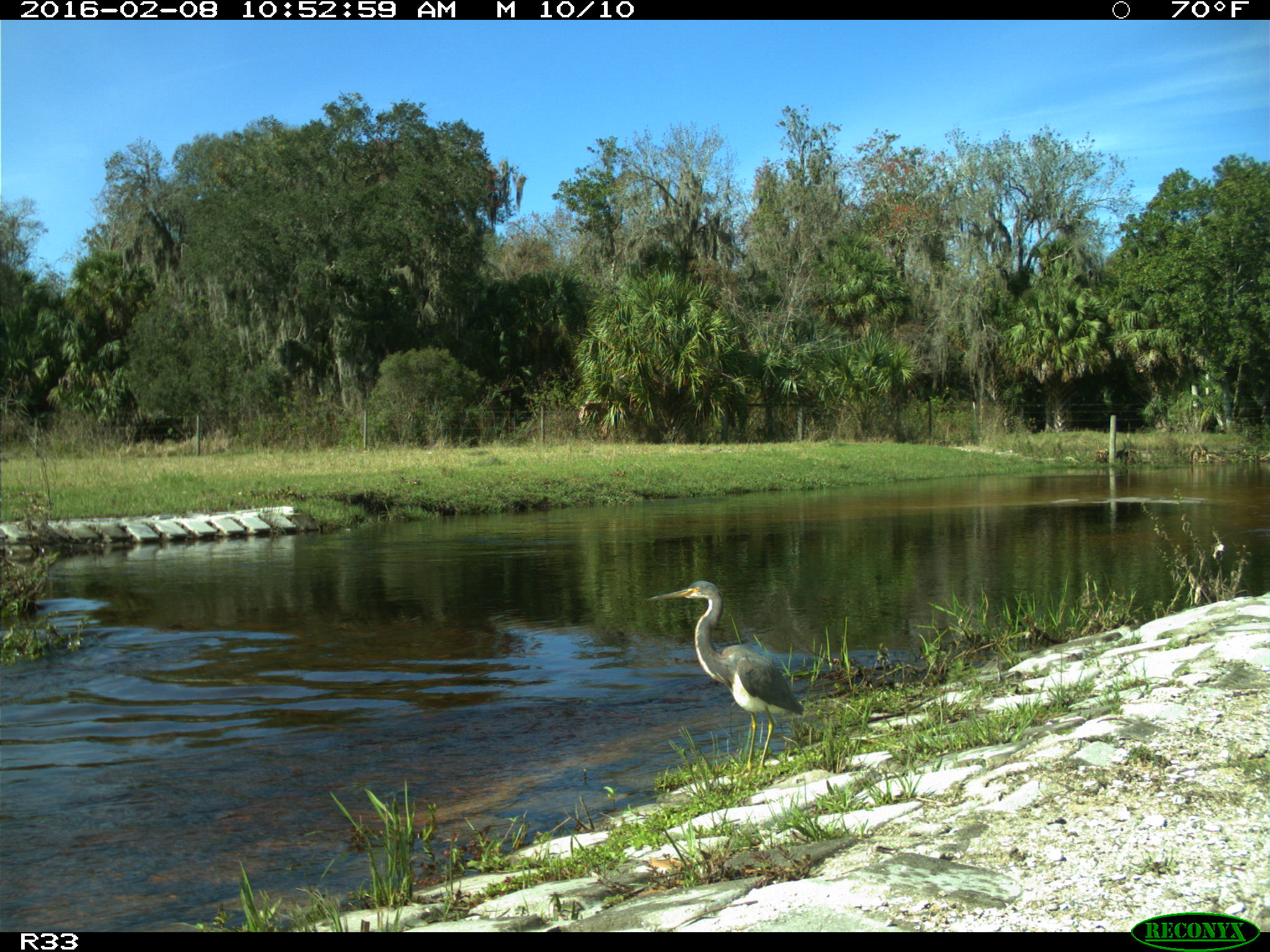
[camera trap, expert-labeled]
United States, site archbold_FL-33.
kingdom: Animalia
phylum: Chordata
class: Aves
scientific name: Aves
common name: birds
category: unidentified bird